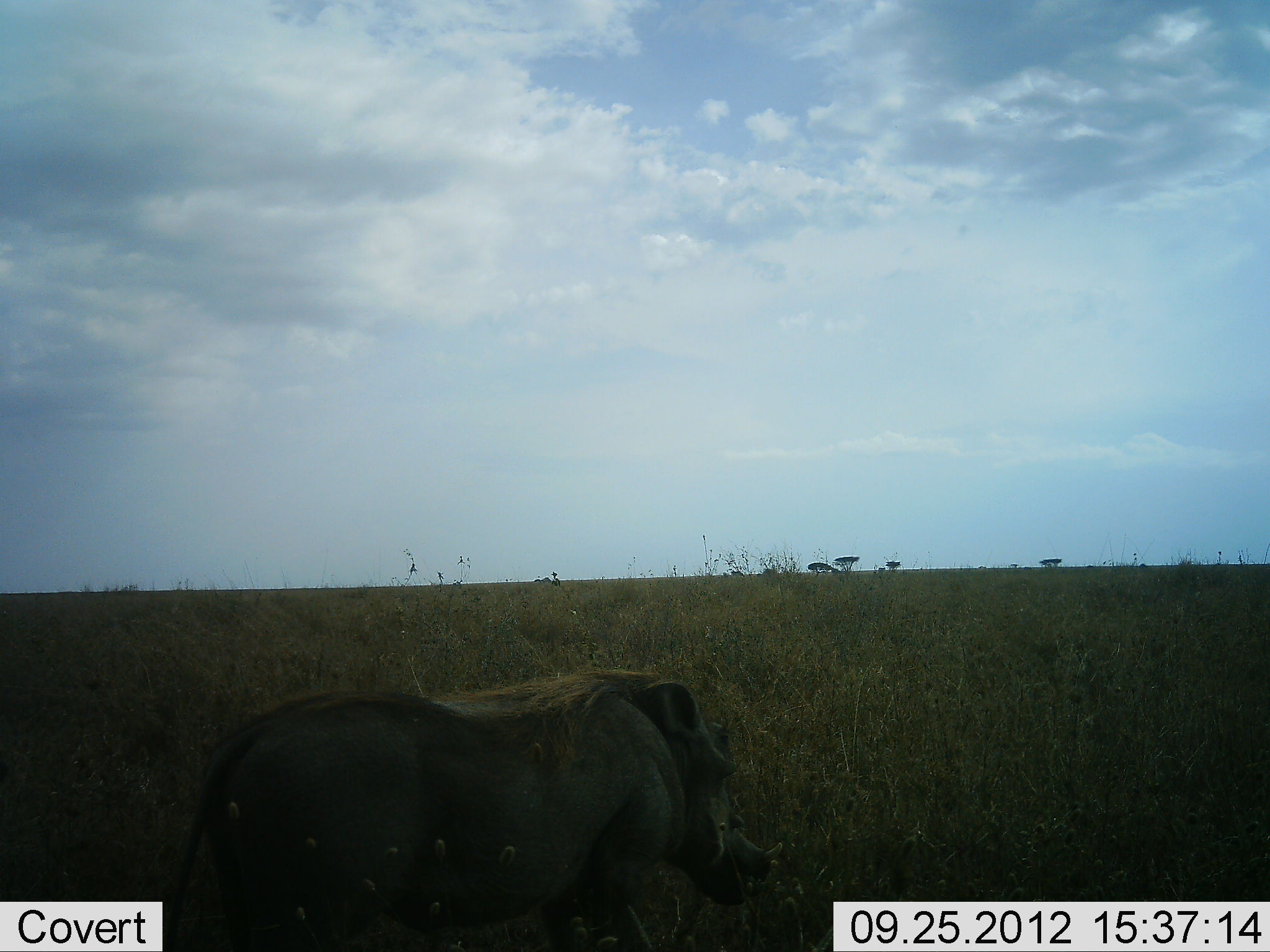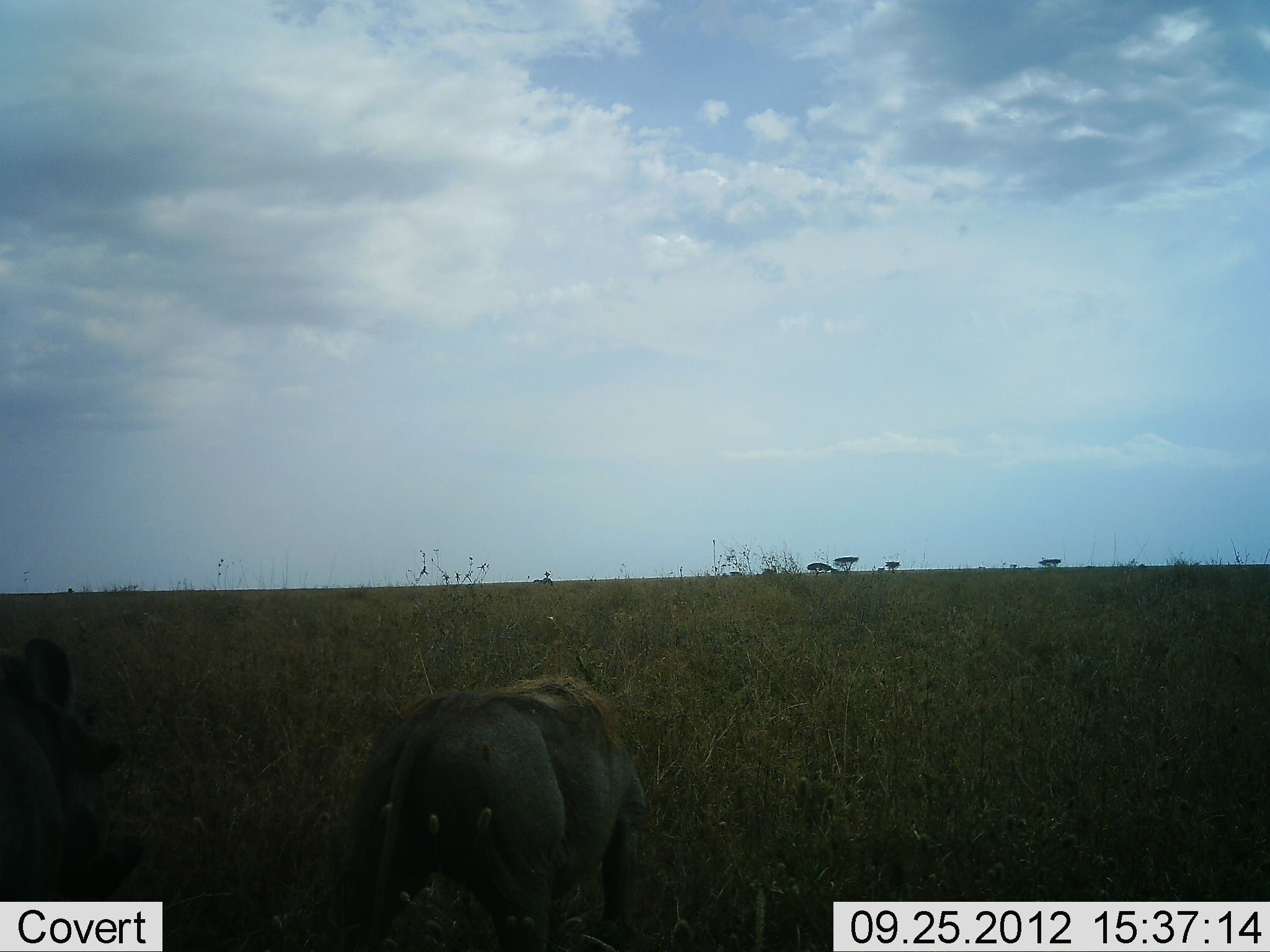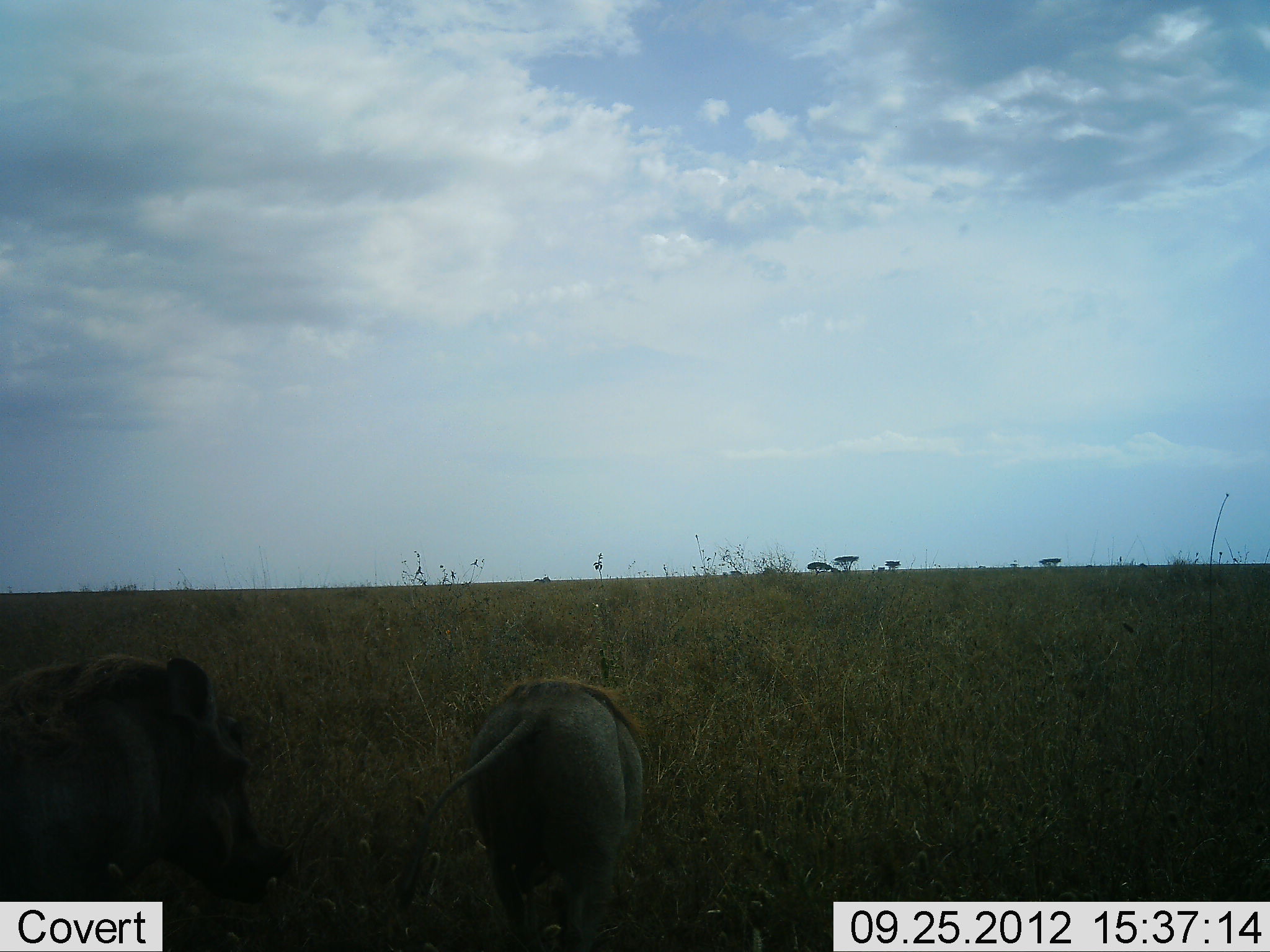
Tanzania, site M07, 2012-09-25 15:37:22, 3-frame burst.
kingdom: Animalia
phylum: Chordata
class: Mammalia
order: Artiodactyla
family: Suidae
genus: Phacochoerus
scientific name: Phacochoerus africanus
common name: warthog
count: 2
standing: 0%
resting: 0%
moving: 100%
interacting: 0%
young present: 0%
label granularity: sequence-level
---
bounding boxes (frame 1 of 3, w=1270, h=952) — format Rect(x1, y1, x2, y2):
animal: Rect(164, 672, 782, 952)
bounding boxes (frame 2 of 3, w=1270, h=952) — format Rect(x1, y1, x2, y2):
animal: Rect(333, 673, 647, 952); Rect(0, 638, 147, 902)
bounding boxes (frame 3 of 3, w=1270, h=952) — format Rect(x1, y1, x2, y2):
animal: Rect(0, 655, 293, 903); Rect(400, 678, 646, 952)